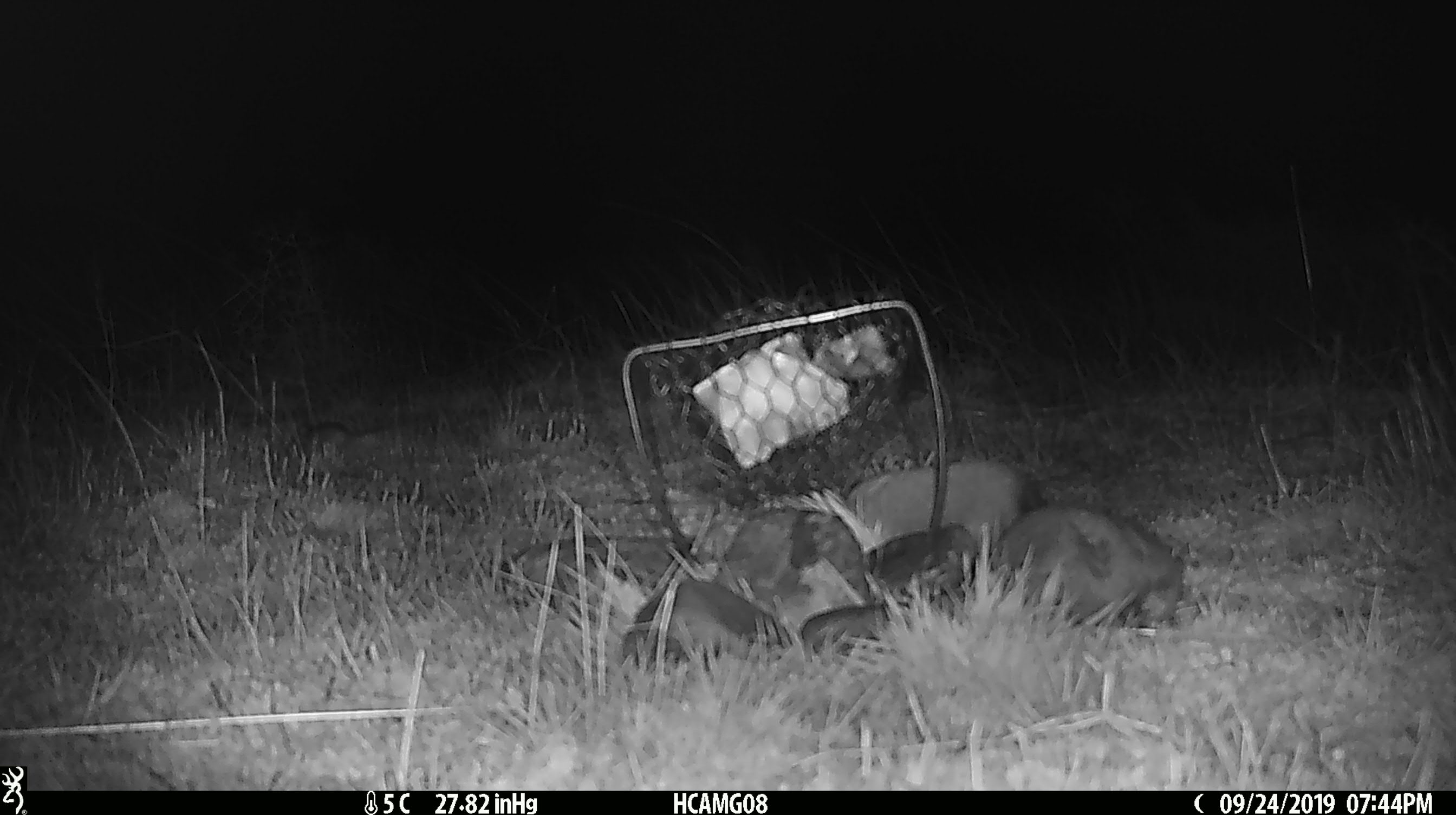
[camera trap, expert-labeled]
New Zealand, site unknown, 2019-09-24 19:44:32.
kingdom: Animalia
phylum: Chordata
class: Mammalia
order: Rodentia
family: Muridae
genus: Mus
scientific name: Mus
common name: mouse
Mouse (Mus).